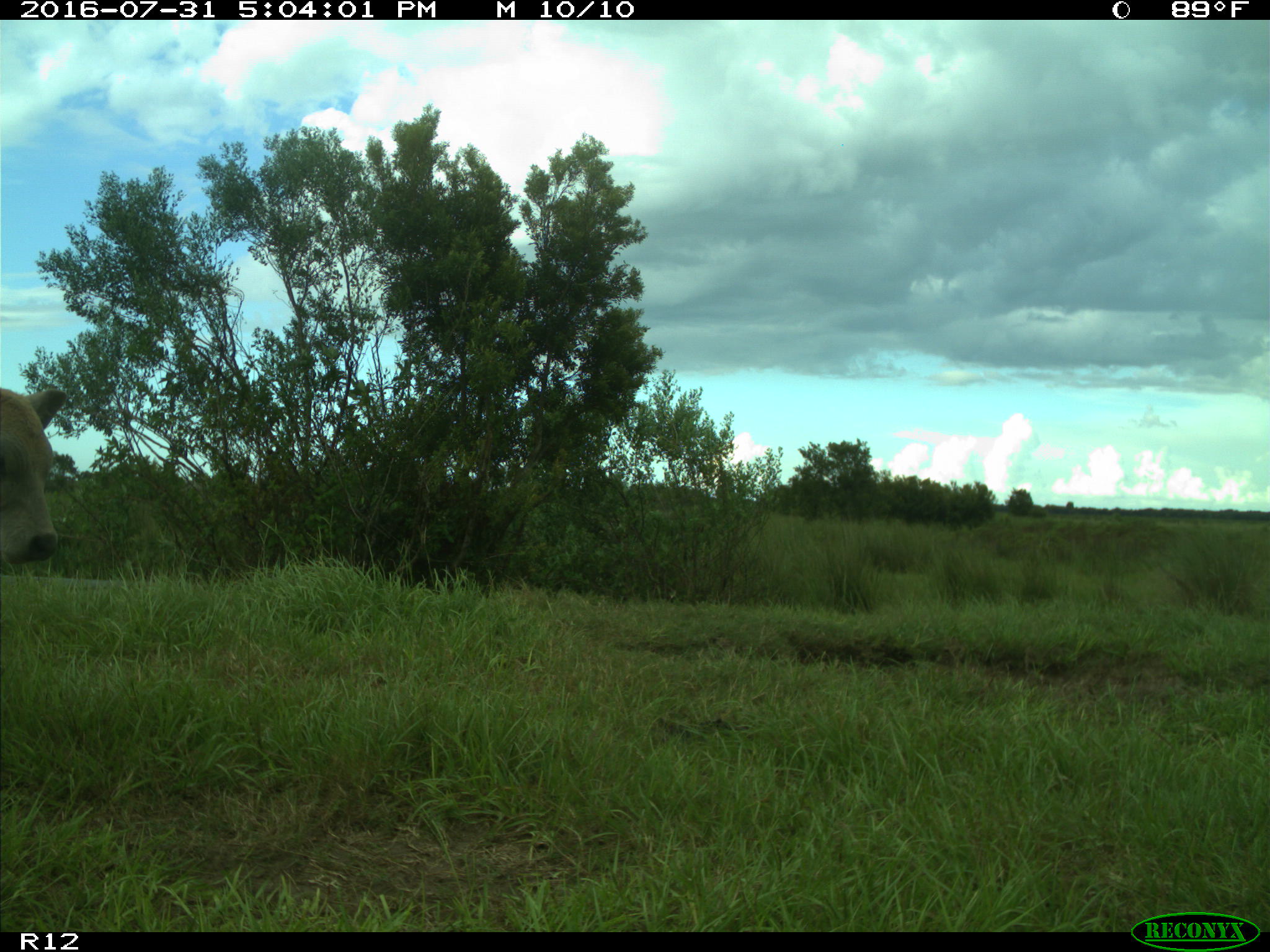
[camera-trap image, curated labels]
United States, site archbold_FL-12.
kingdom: Animalia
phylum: Chordata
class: Mammalia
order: Artiodactyla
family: Bovidae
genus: Bos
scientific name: Bos taurus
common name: domestic cow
Bos taurus (domestic cow).